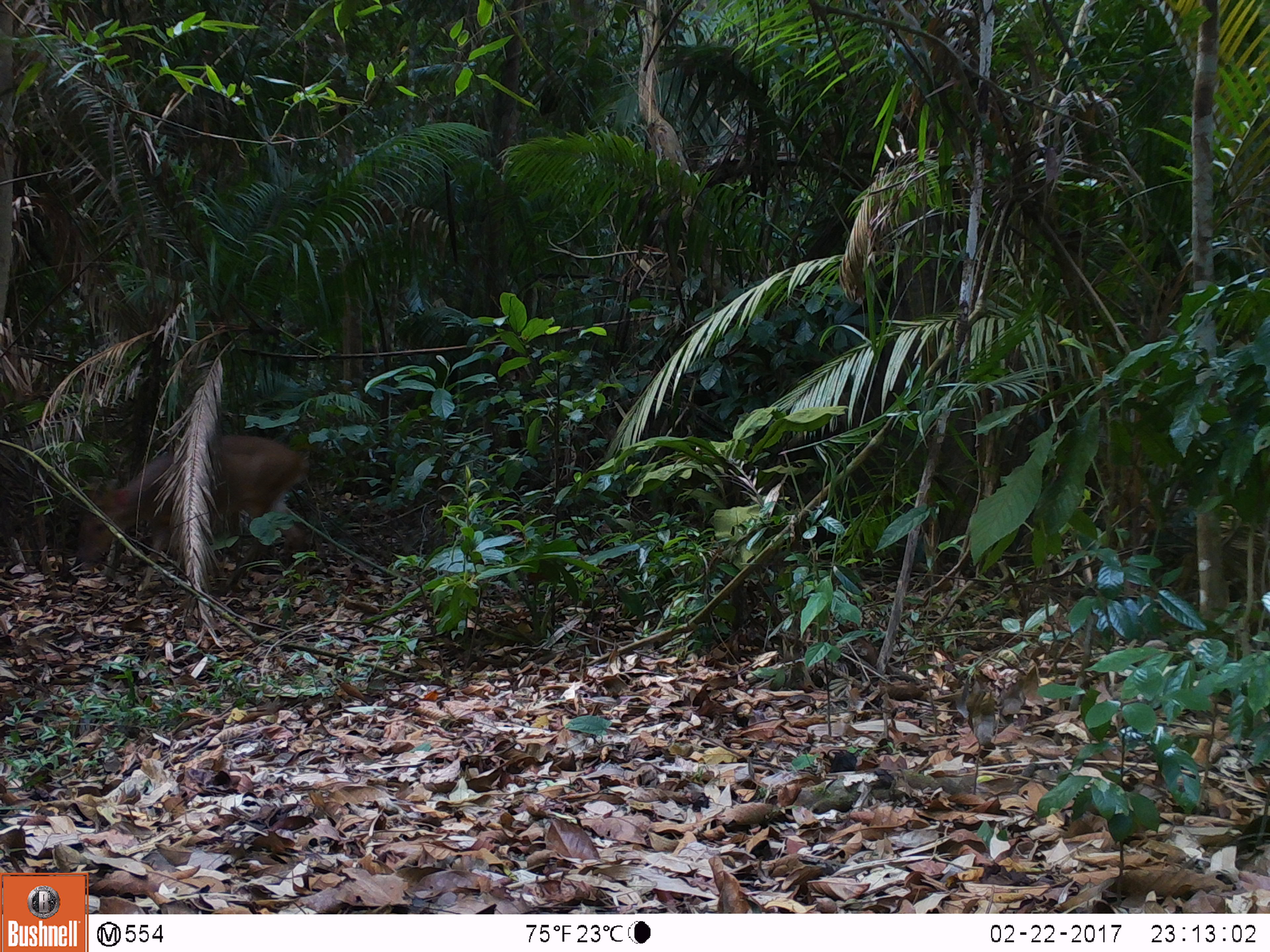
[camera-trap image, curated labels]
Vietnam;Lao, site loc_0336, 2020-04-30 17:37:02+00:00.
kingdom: Animalia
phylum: Chordata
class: Mammalia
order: Artiodactyla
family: Cervidae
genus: Muntiacus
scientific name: Muntiacus vuquangensis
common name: large-antlered muntjac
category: large antlered muntjac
Large antlered muntjac (large-antlered muntjac) (Muntiacus vuquangensis). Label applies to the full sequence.